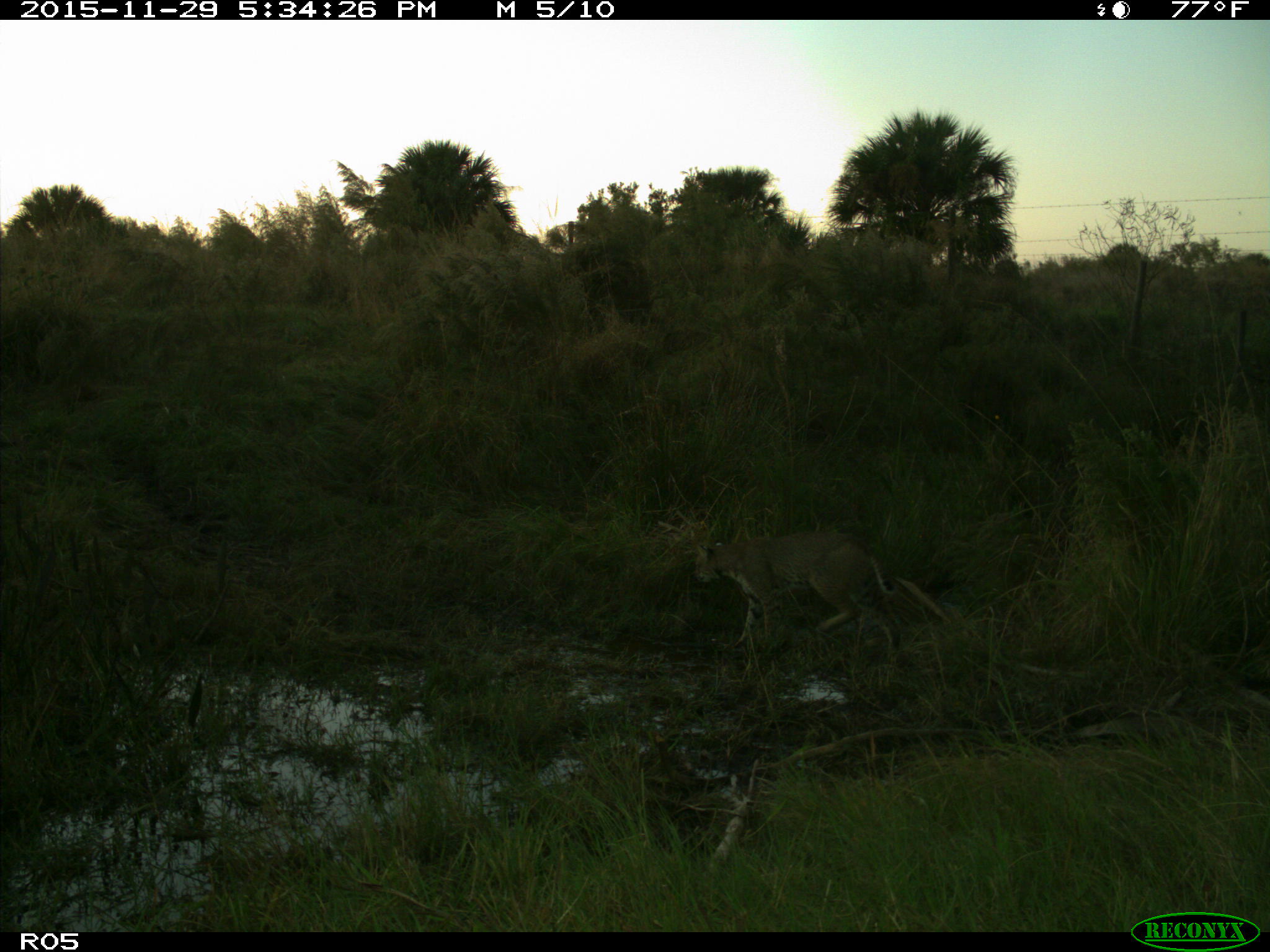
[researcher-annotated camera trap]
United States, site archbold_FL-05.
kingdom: Animalia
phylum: Chordata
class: Mammalia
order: Carnivora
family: Felidae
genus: Lynx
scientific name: Lynx rufus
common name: bobcat